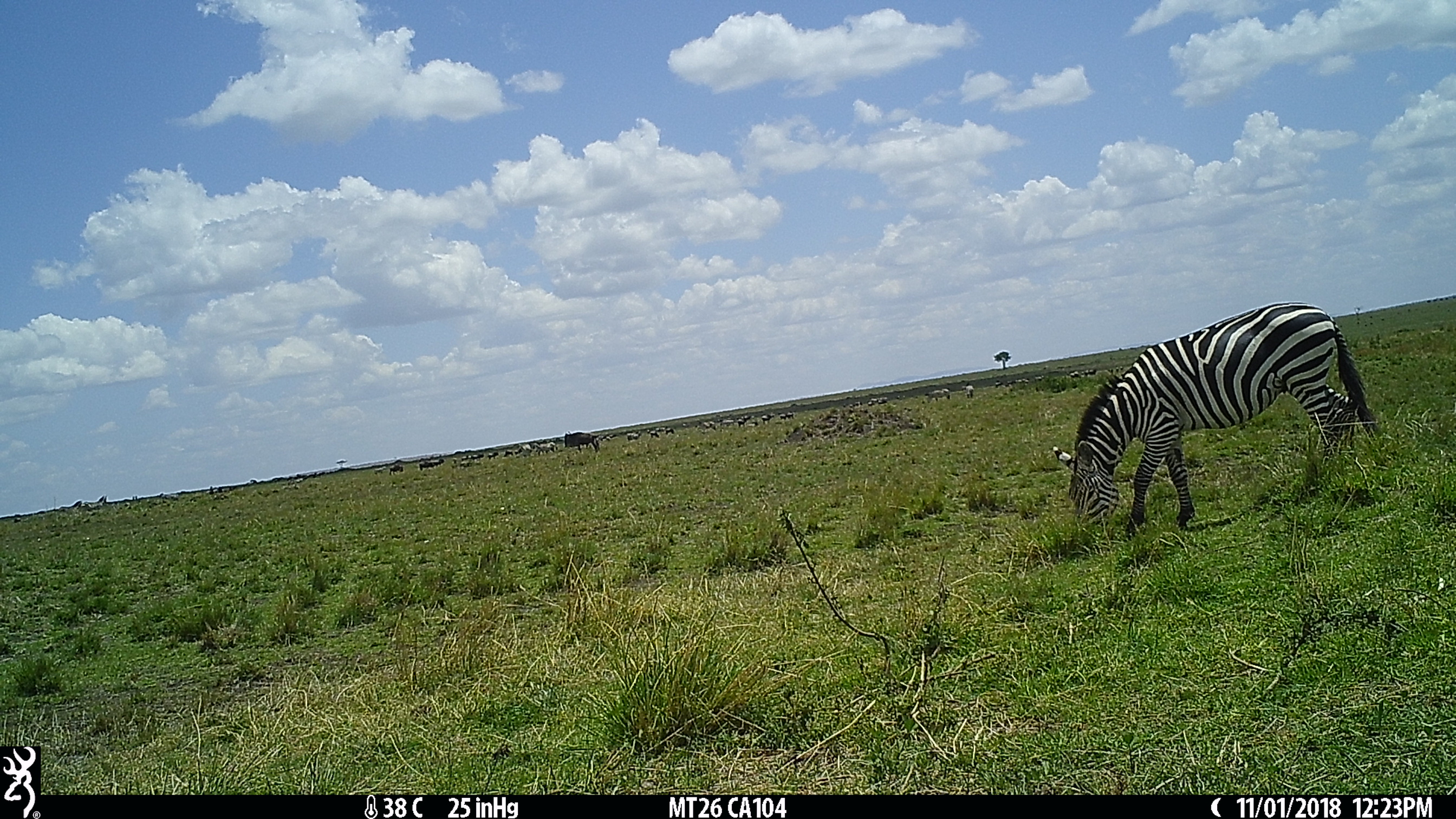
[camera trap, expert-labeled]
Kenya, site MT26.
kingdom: Animalia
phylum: Chordata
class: Mammalia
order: Perissodactyla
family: Equidae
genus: Equus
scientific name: Equus quagga burchellii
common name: burchell's zebra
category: zebra